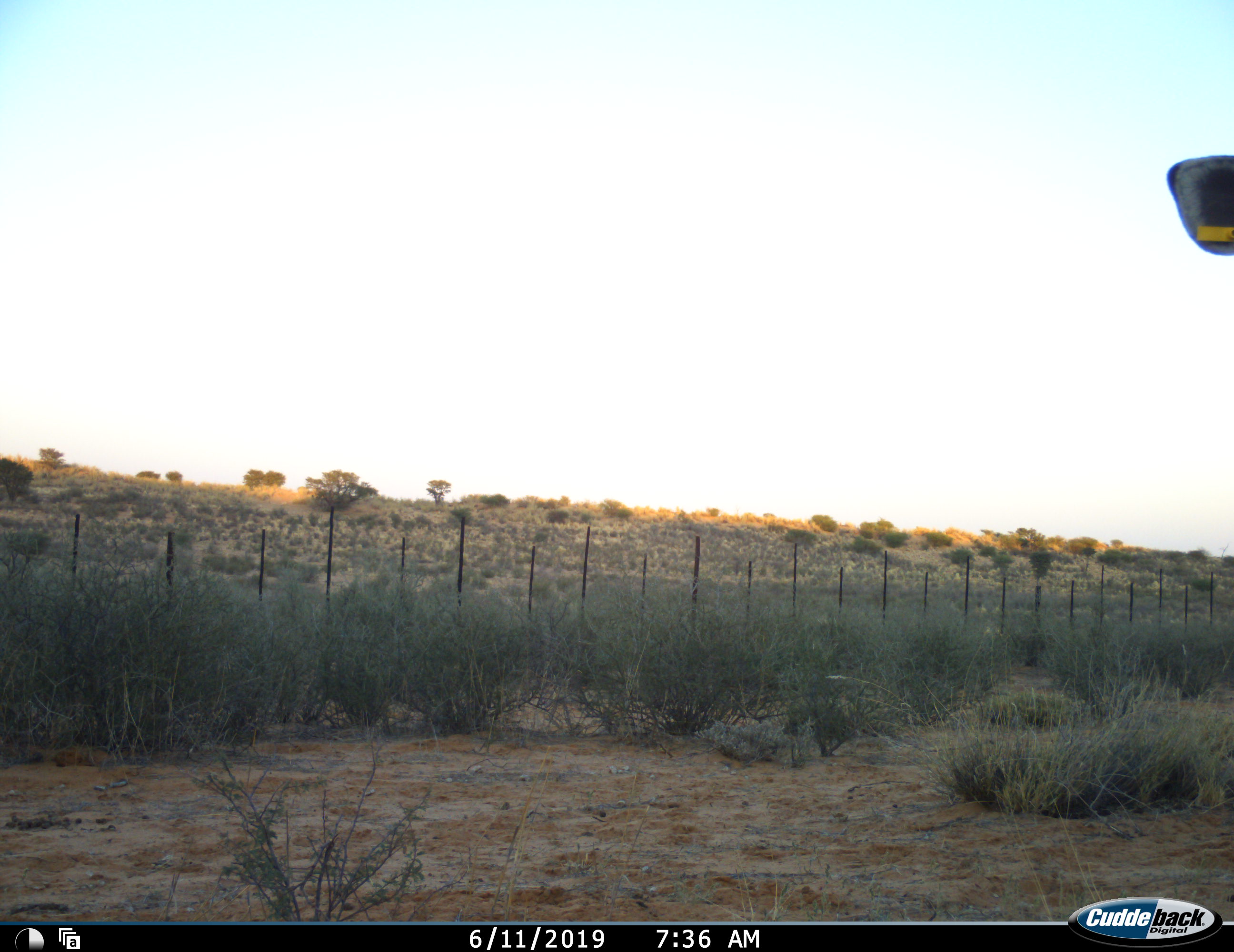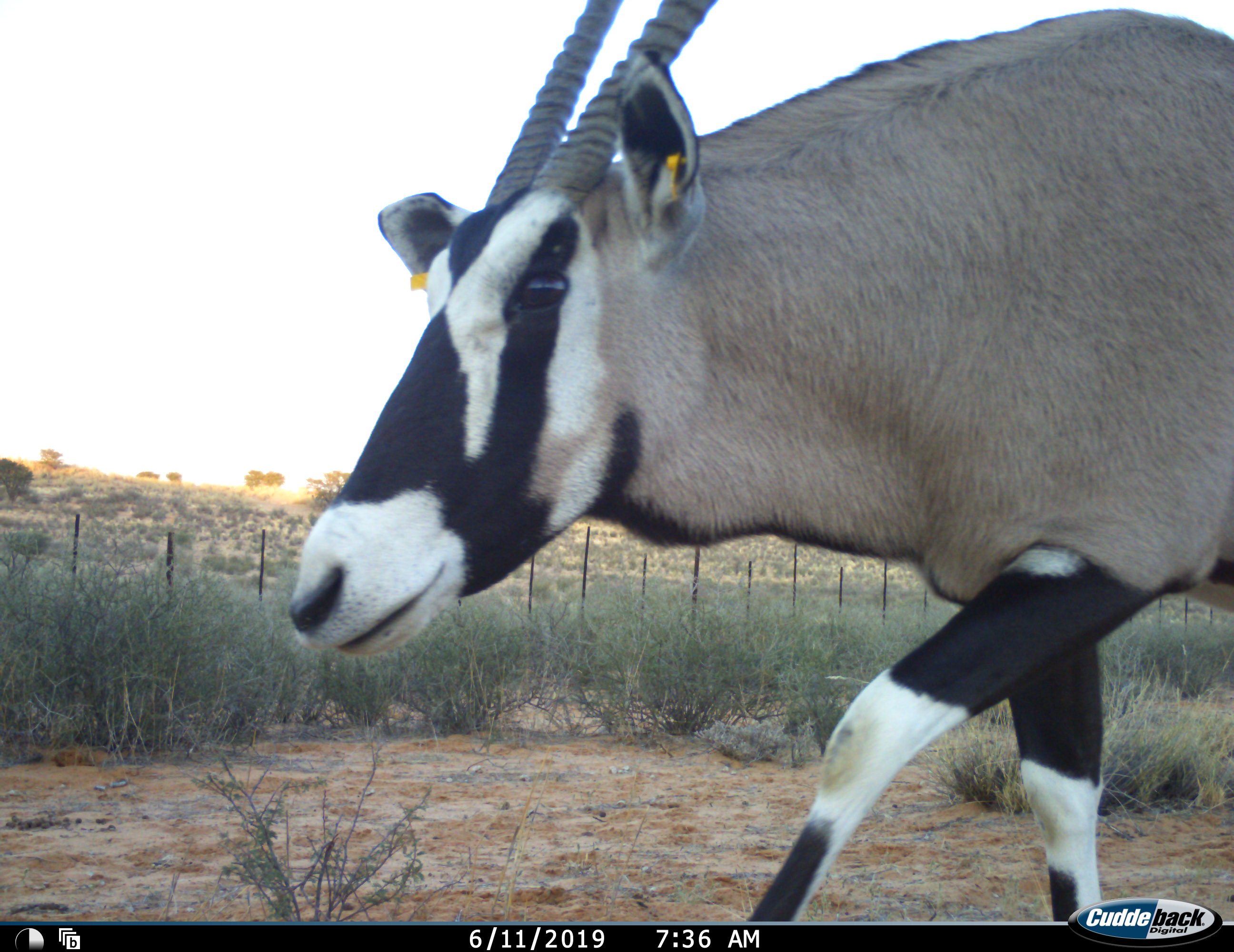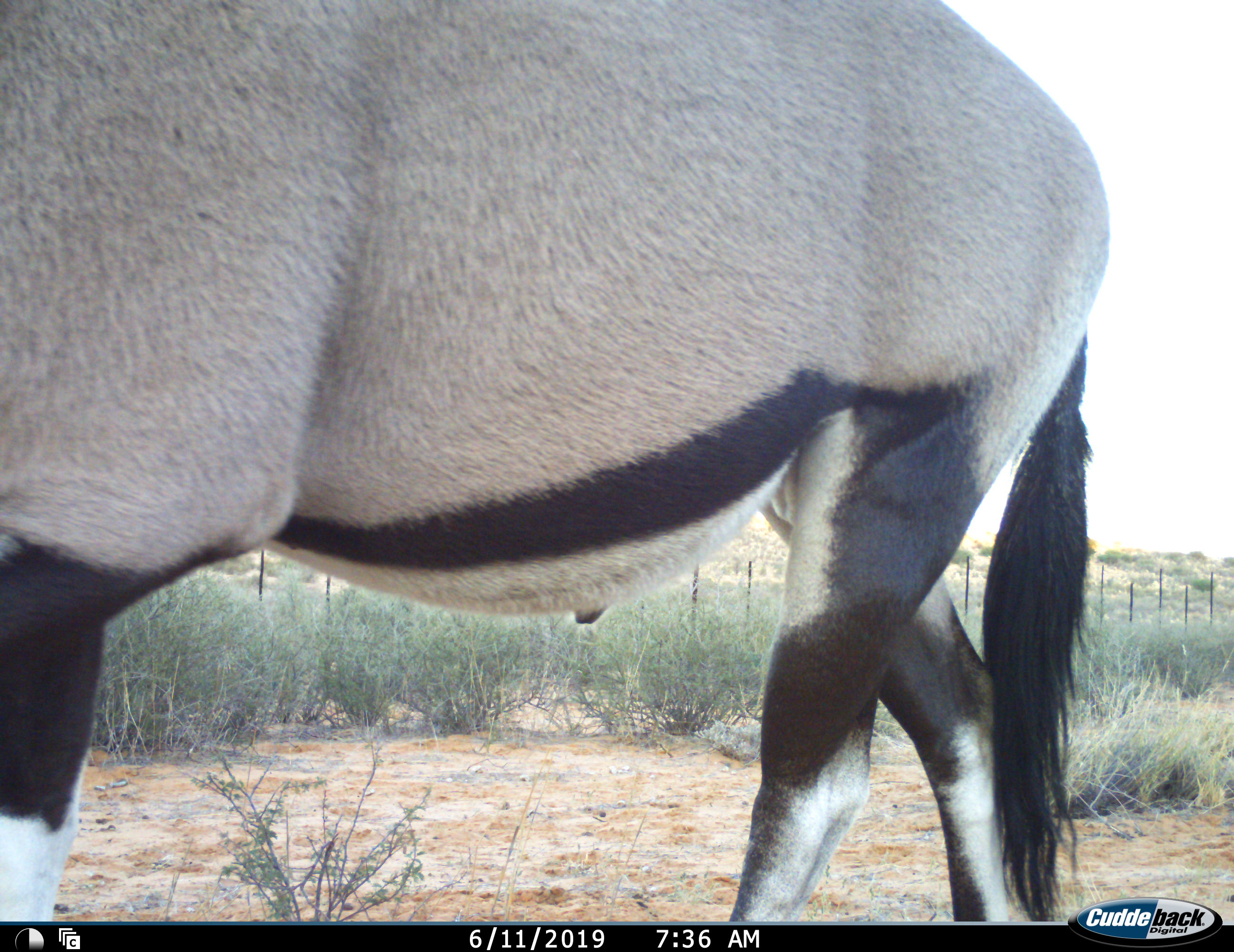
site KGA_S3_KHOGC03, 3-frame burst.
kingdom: Animalia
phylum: Chordata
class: Mammalia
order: Artiodactyla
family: Bovidae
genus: Oryx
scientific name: Oryx gazella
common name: gemsbok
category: oryx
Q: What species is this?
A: Oryx (gemsbok) (Oryx gazella).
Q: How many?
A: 1.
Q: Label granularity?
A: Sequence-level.